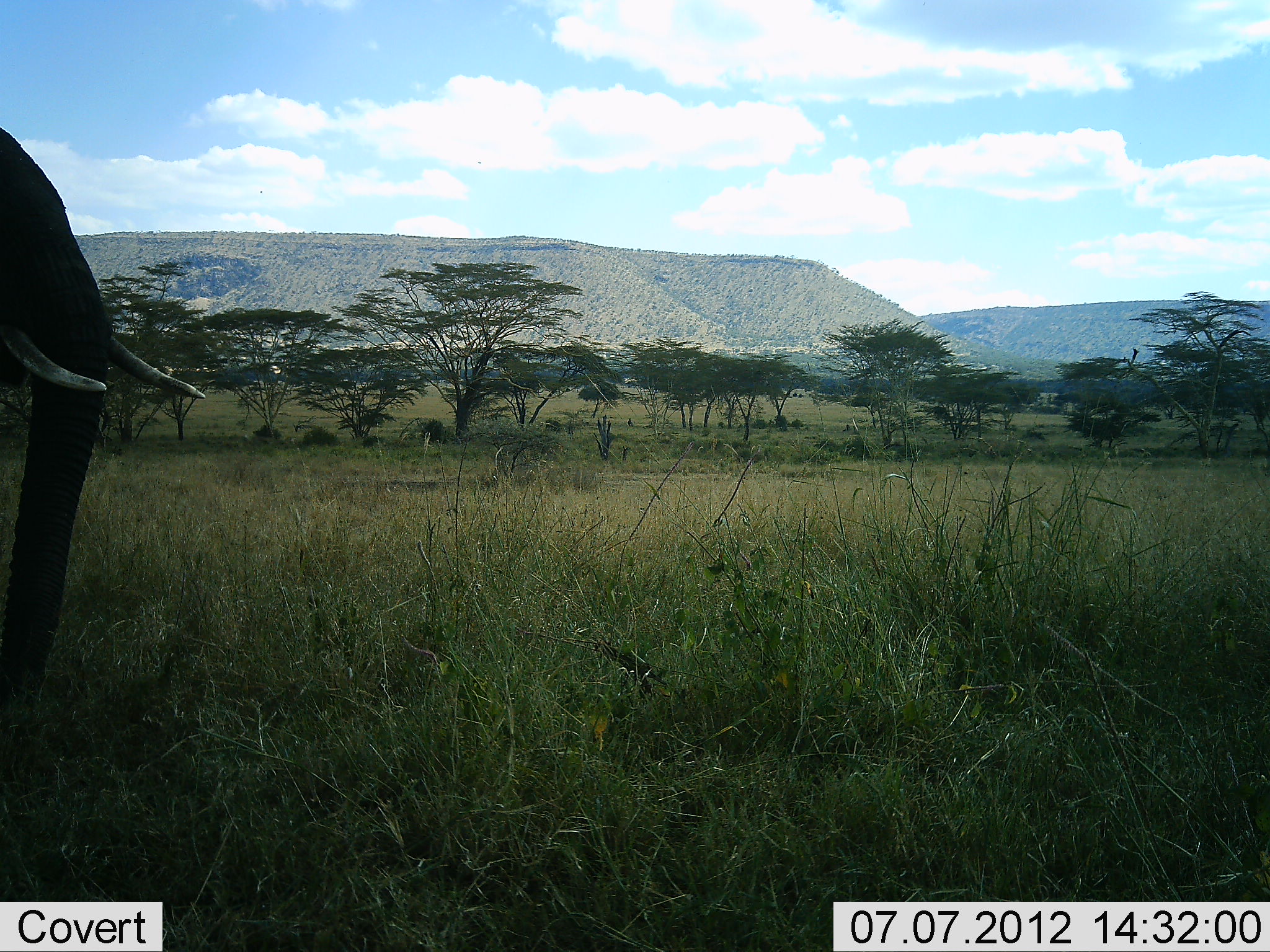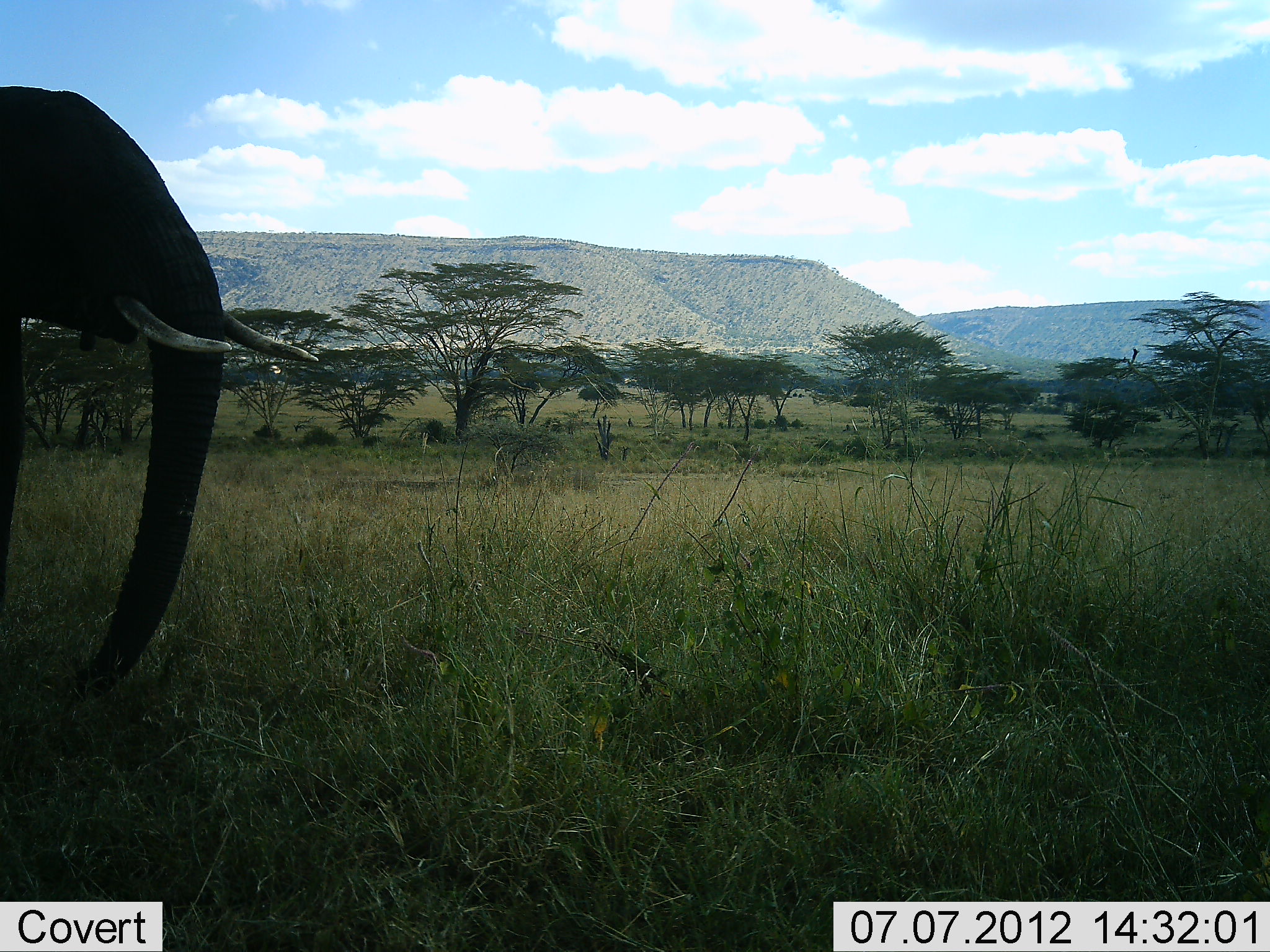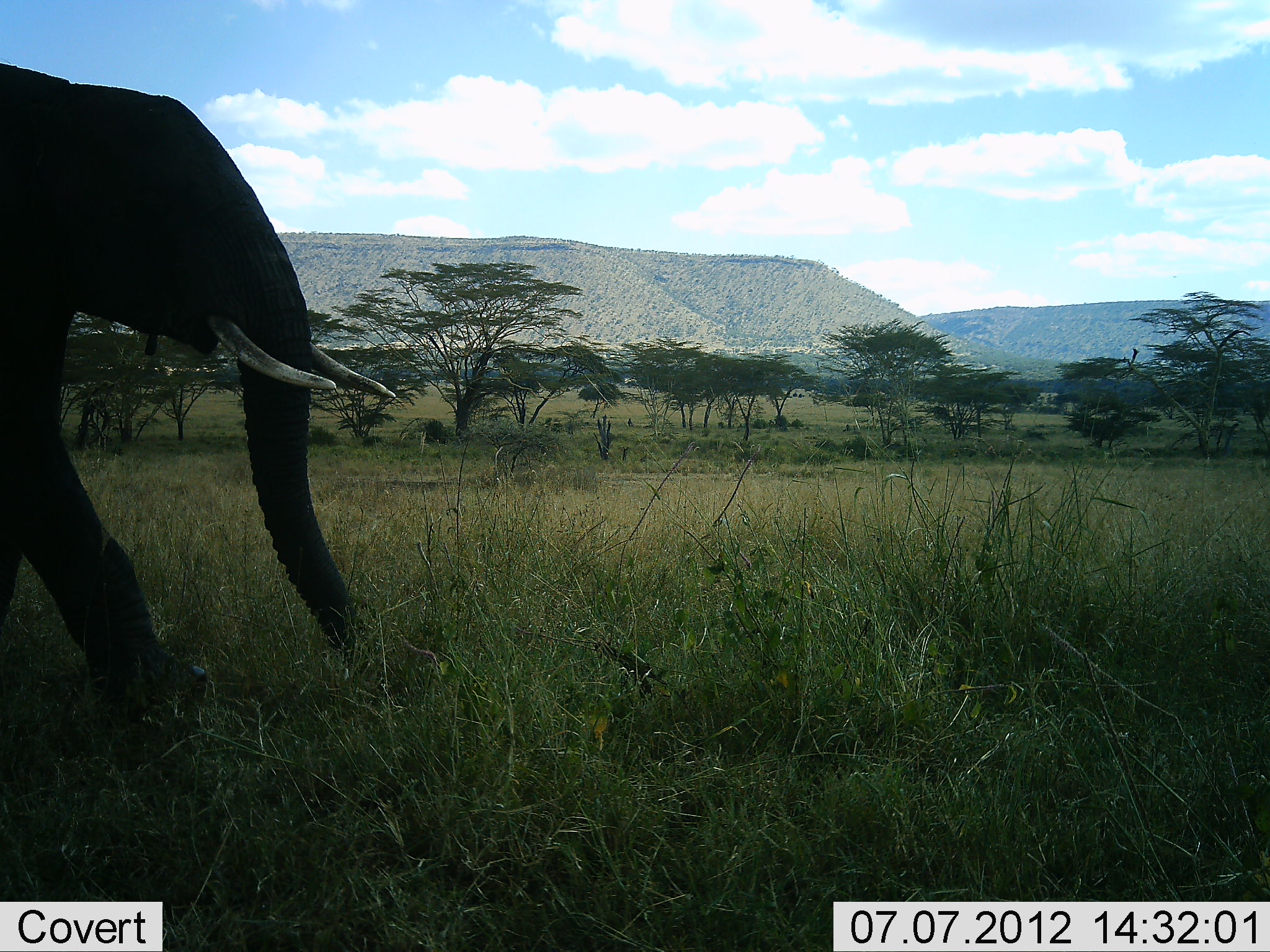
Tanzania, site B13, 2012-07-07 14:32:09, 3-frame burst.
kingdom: Animalia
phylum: Chordata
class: Mammalia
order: Proboscidea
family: Elephantidae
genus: Loxodonta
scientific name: Loxodonta africana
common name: african bush elephant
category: elephant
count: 1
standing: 80%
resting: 0%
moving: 20%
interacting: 0%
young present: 0%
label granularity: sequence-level